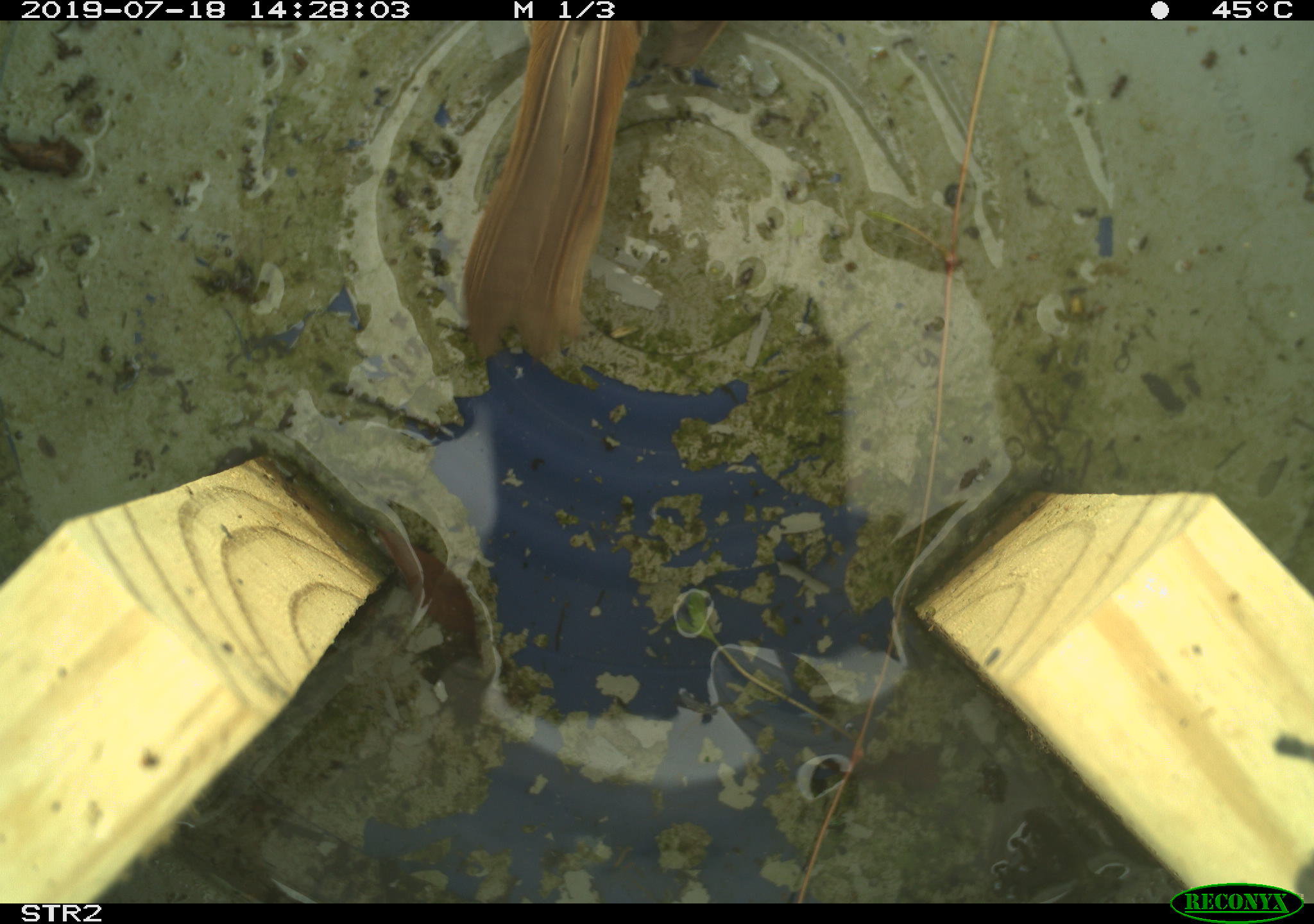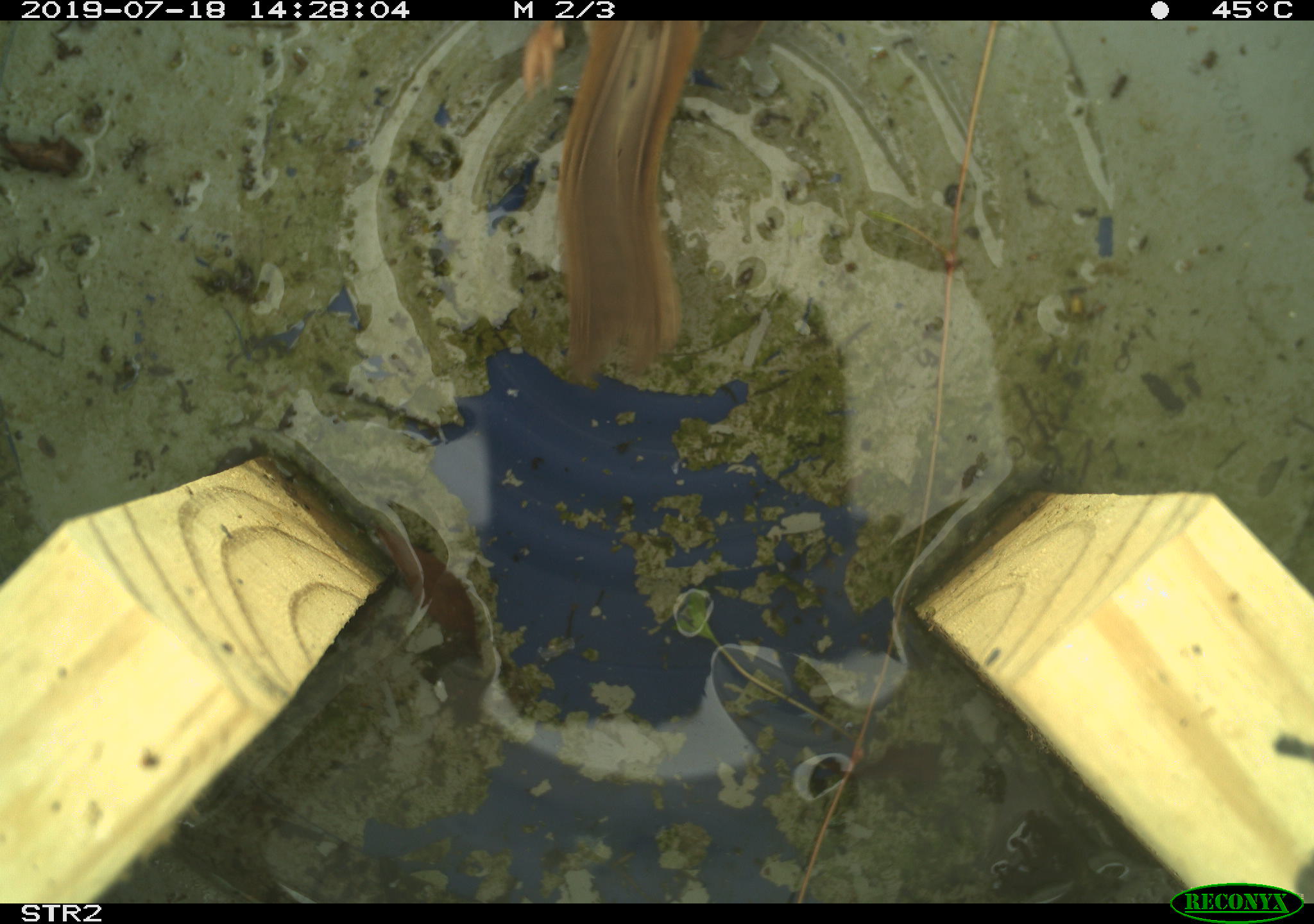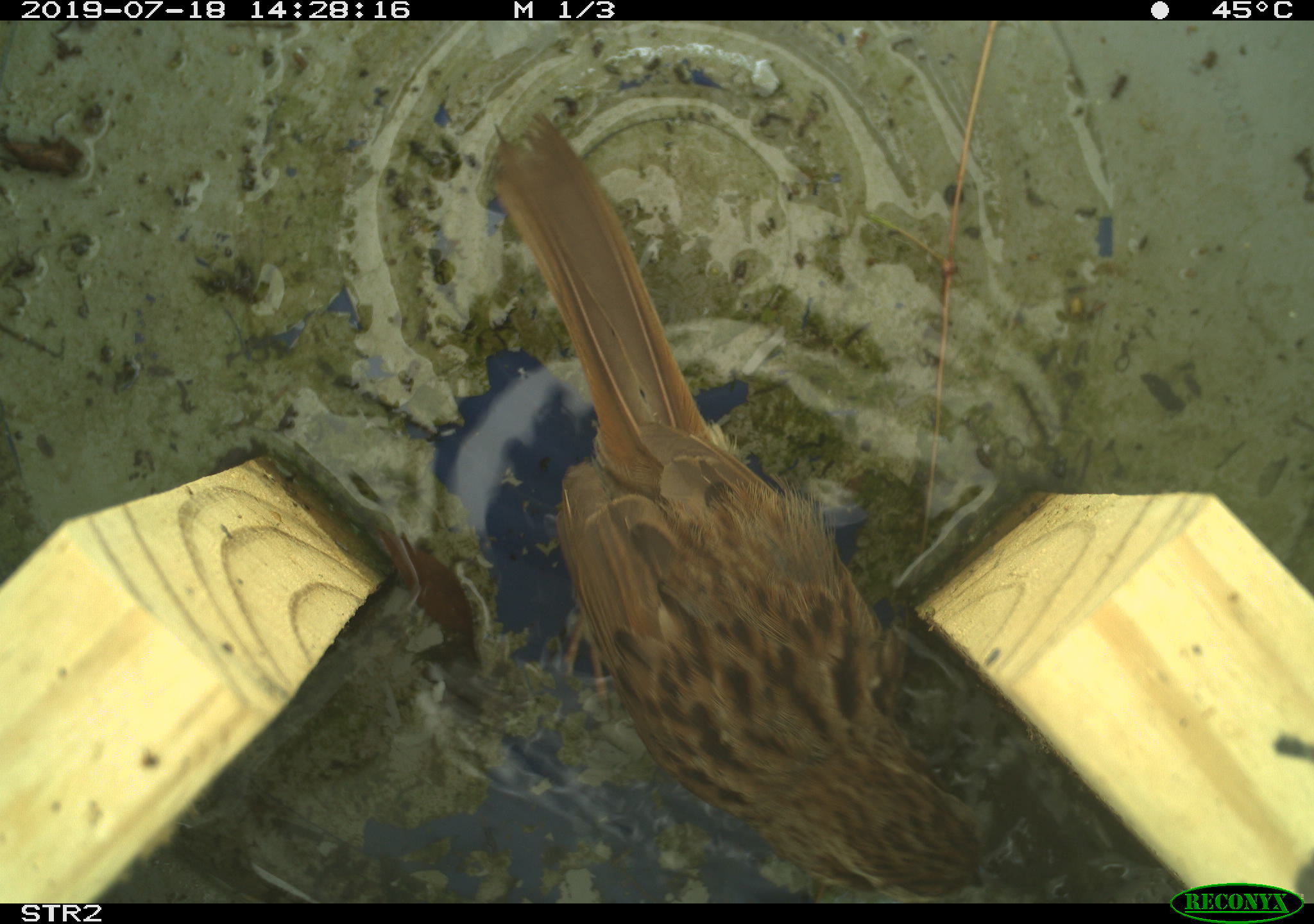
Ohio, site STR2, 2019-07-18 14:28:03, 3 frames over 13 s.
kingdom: Animalia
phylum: Chordata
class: Aves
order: Passeriformes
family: Passerellidae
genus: Melospiza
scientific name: Melospiza melodia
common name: song sparrow